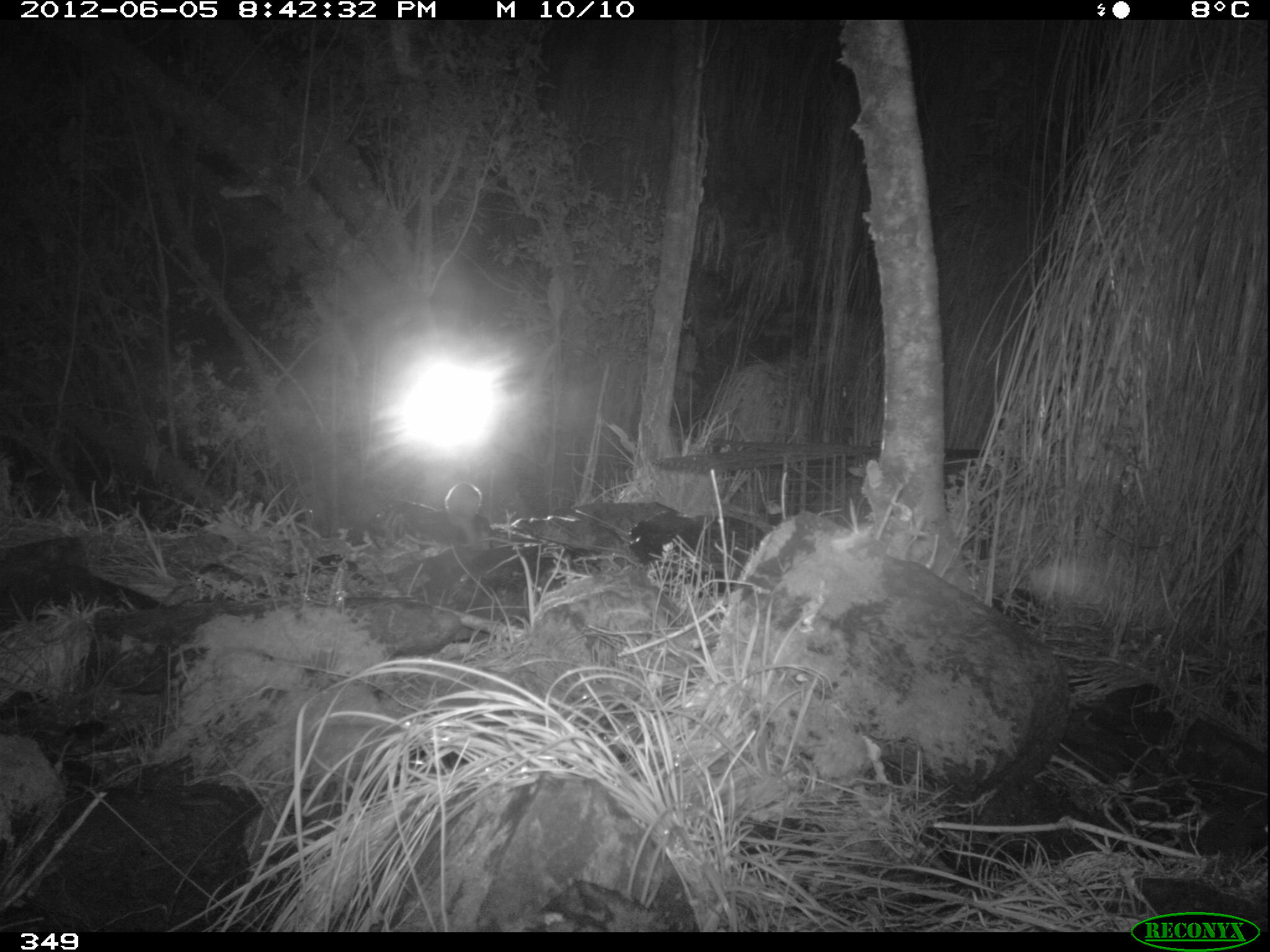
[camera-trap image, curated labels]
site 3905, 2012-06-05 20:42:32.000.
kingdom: Animalia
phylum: Chordata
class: Mammalia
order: Carnivora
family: Mustelidae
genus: Neogale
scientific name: Neogale frenata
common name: long-tailed weasel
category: mustela frenata